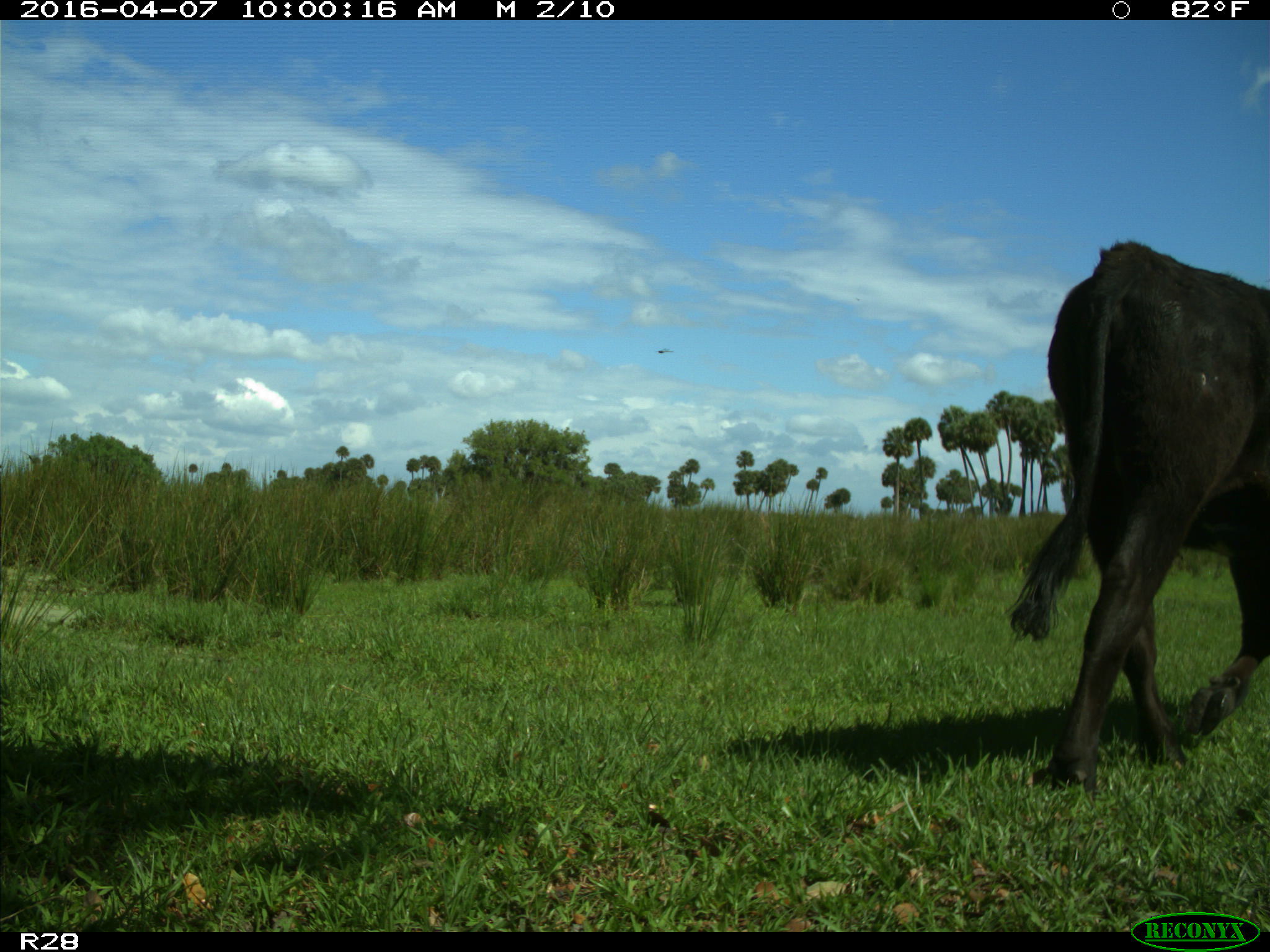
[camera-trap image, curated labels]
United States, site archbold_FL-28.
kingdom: Animalia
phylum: Chordata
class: Mammalia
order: Artiodactyla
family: Bovidae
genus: Bos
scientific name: Bos taurus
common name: domestic cow